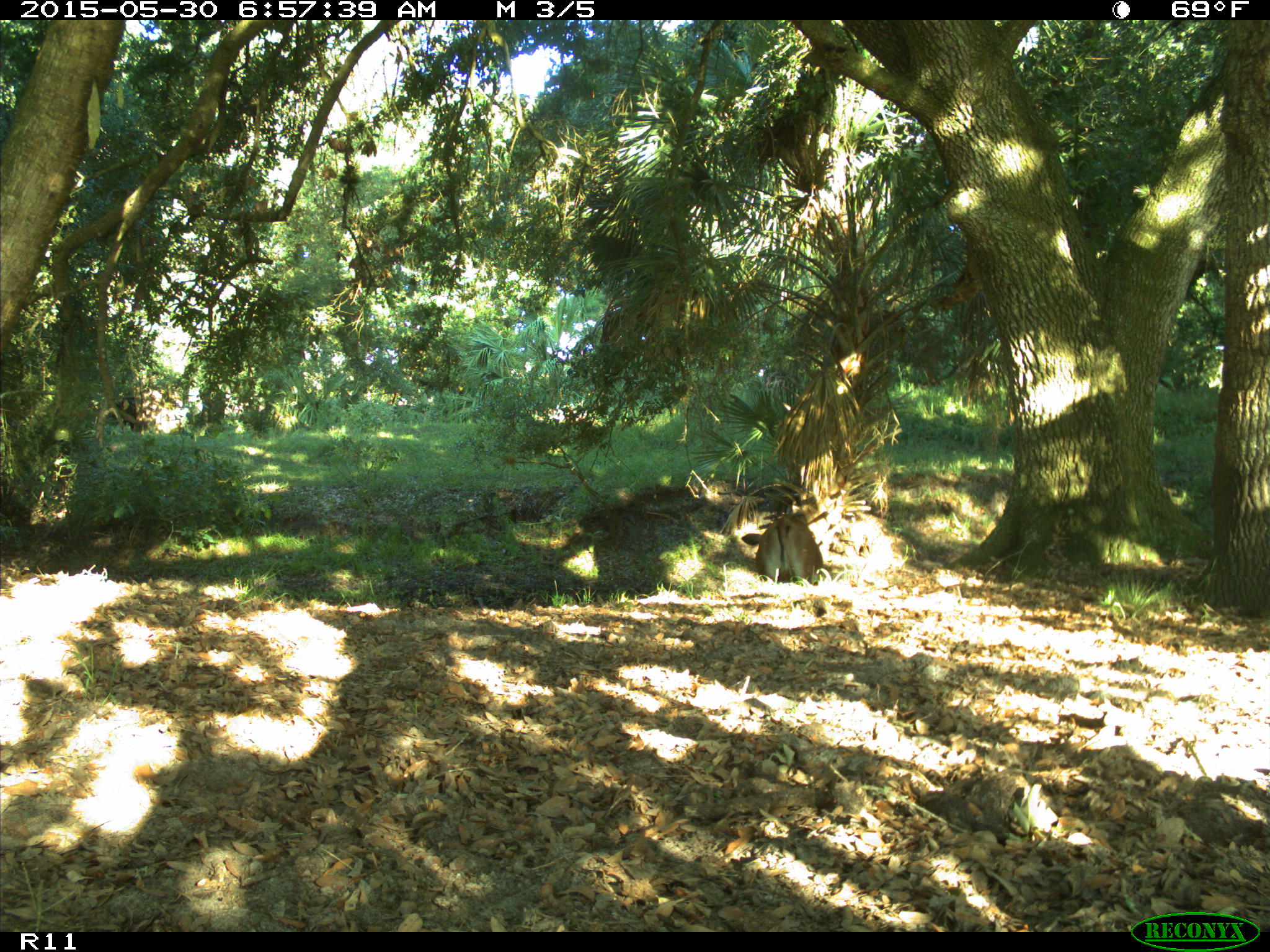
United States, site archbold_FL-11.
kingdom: Animalia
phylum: Chordata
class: Mammalia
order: Artiodactyla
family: Bovidae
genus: Bos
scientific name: Bos taurus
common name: domestic cow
Bos taurus (domestic cow).